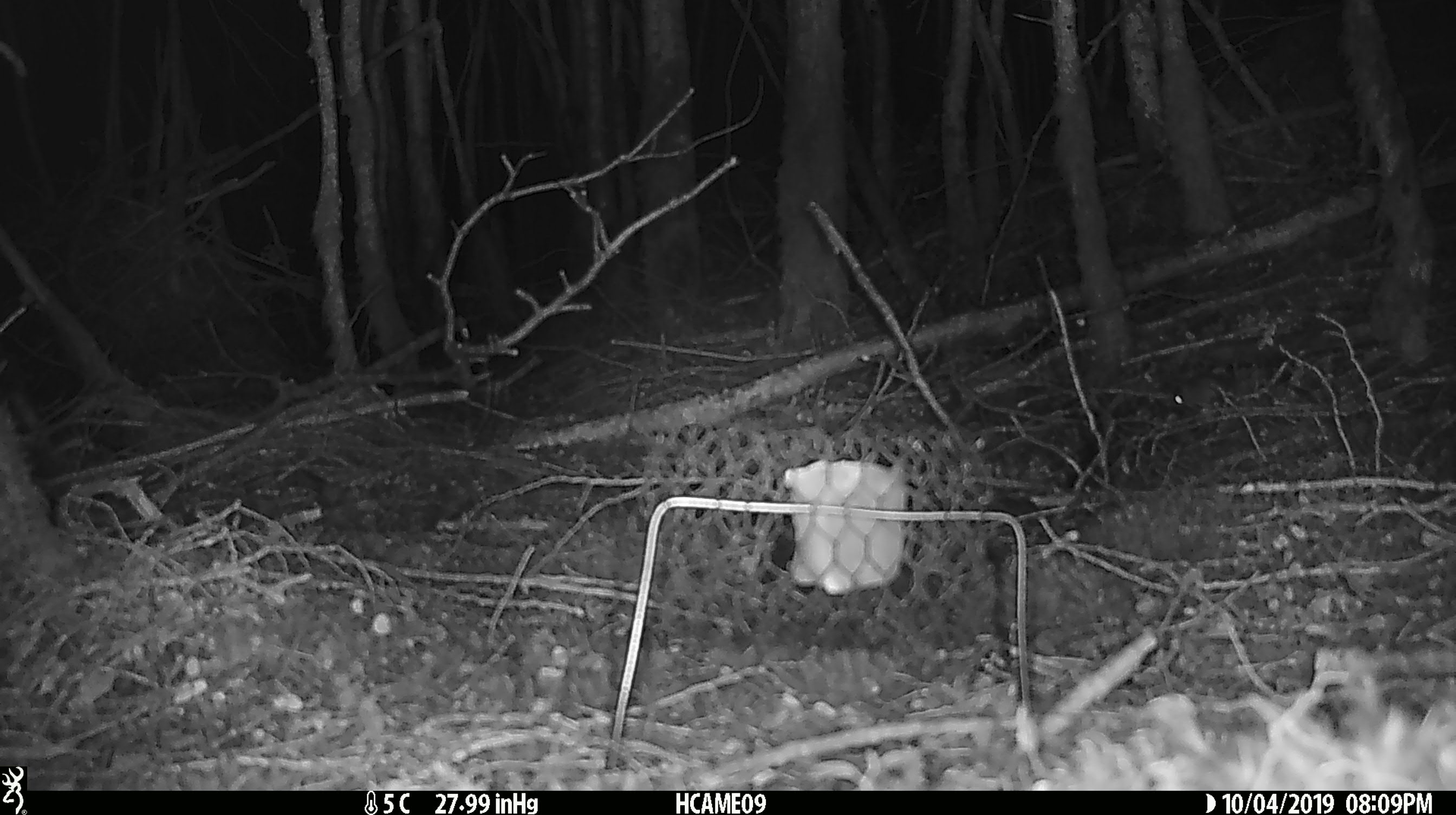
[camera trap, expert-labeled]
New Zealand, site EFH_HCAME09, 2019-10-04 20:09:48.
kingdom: Animalia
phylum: Chordata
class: Mammalia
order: Rodentia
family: Muridae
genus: Mus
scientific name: Mus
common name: mouse